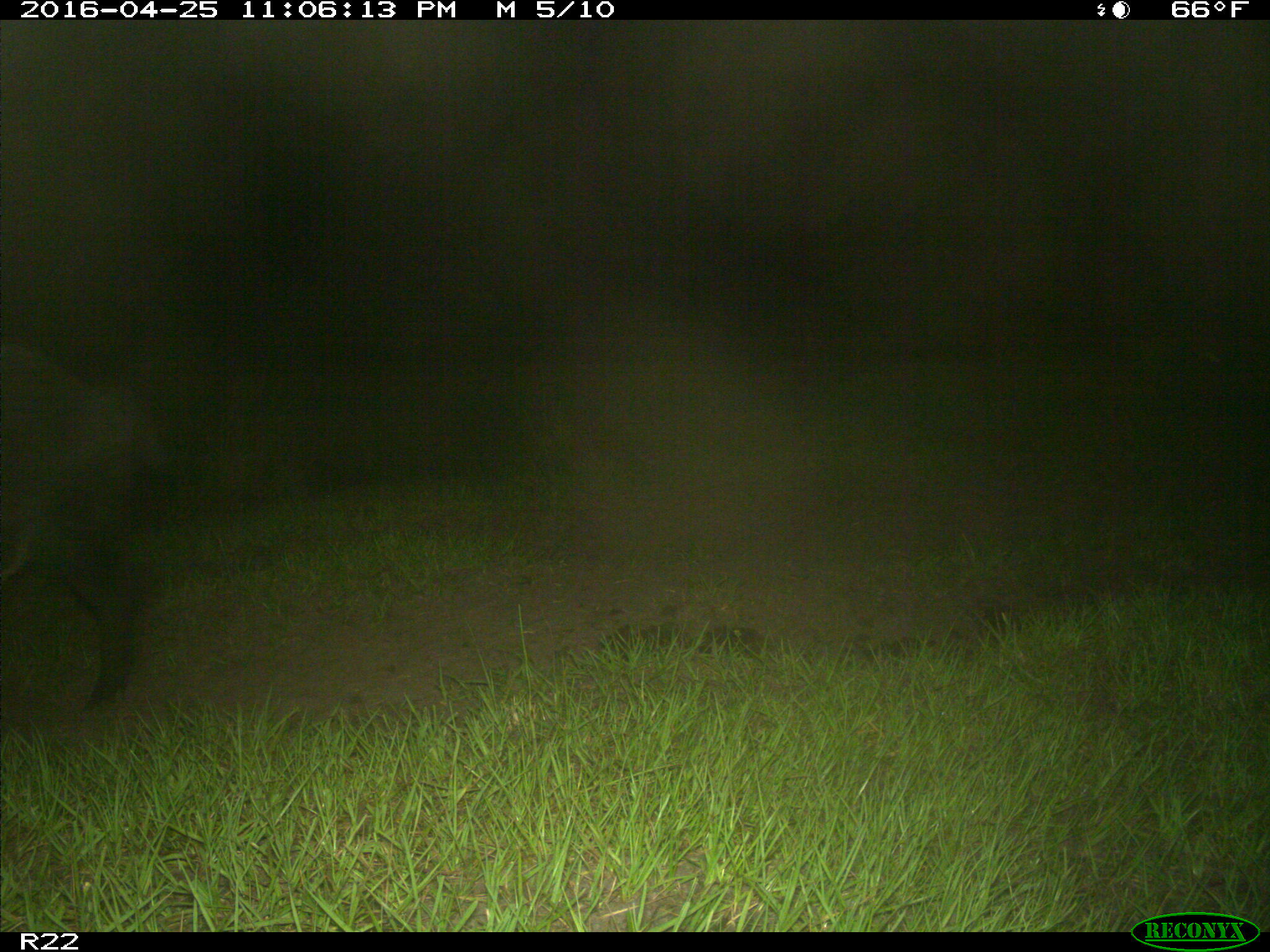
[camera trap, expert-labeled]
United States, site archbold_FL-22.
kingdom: Animalia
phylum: Chordata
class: Mammalia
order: Artiodactyla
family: Suidae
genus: Sus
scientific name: Sus scrofa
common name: wild boar